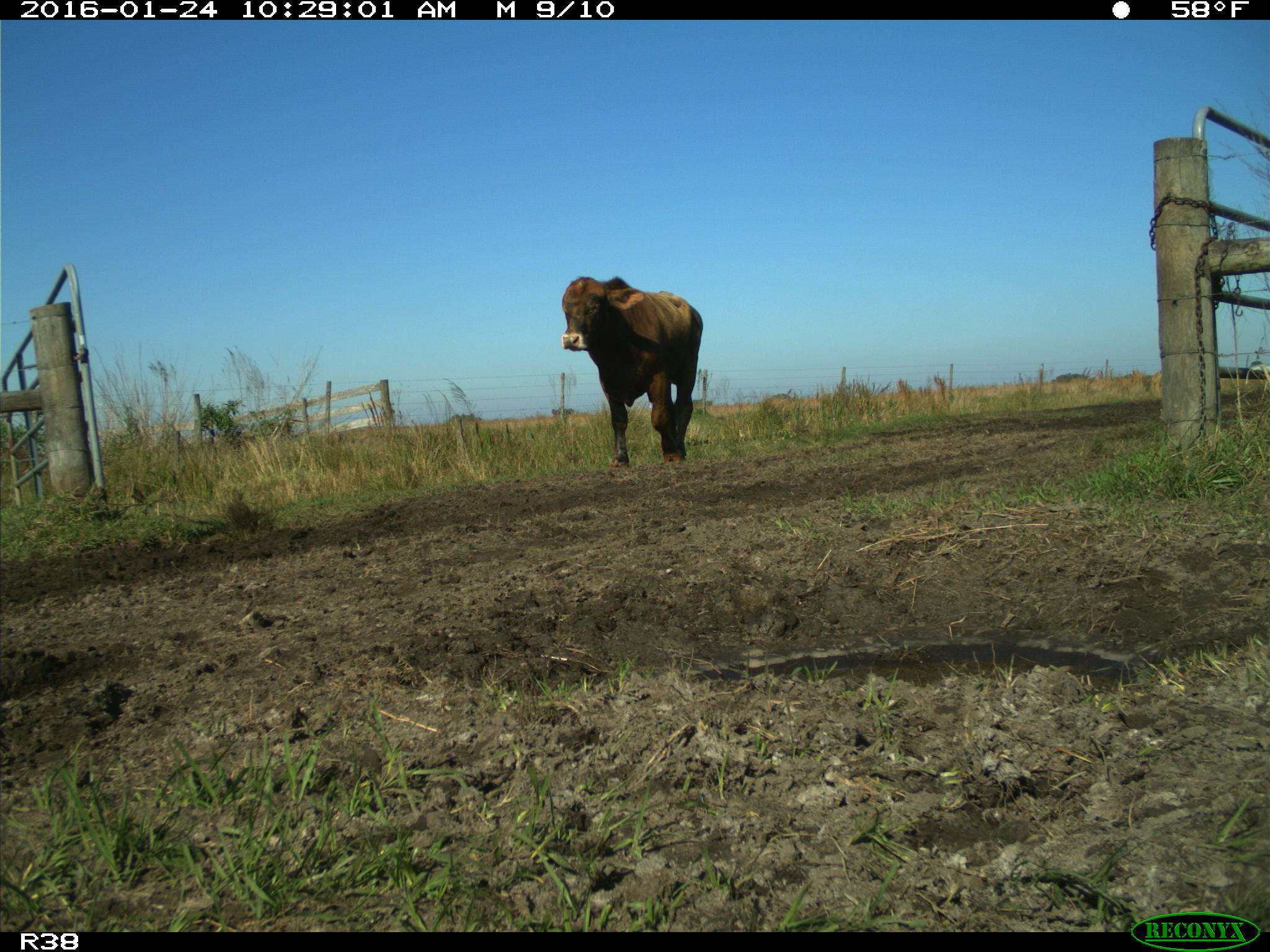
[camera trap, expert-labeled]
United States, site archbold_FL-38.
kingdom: Animalia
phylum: Chordata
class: Mammalia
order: Artiodactyla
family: Bovidae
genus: Bos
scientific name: Bos taurus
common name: domestic cow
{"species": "Bos taurus (domestic cow)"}